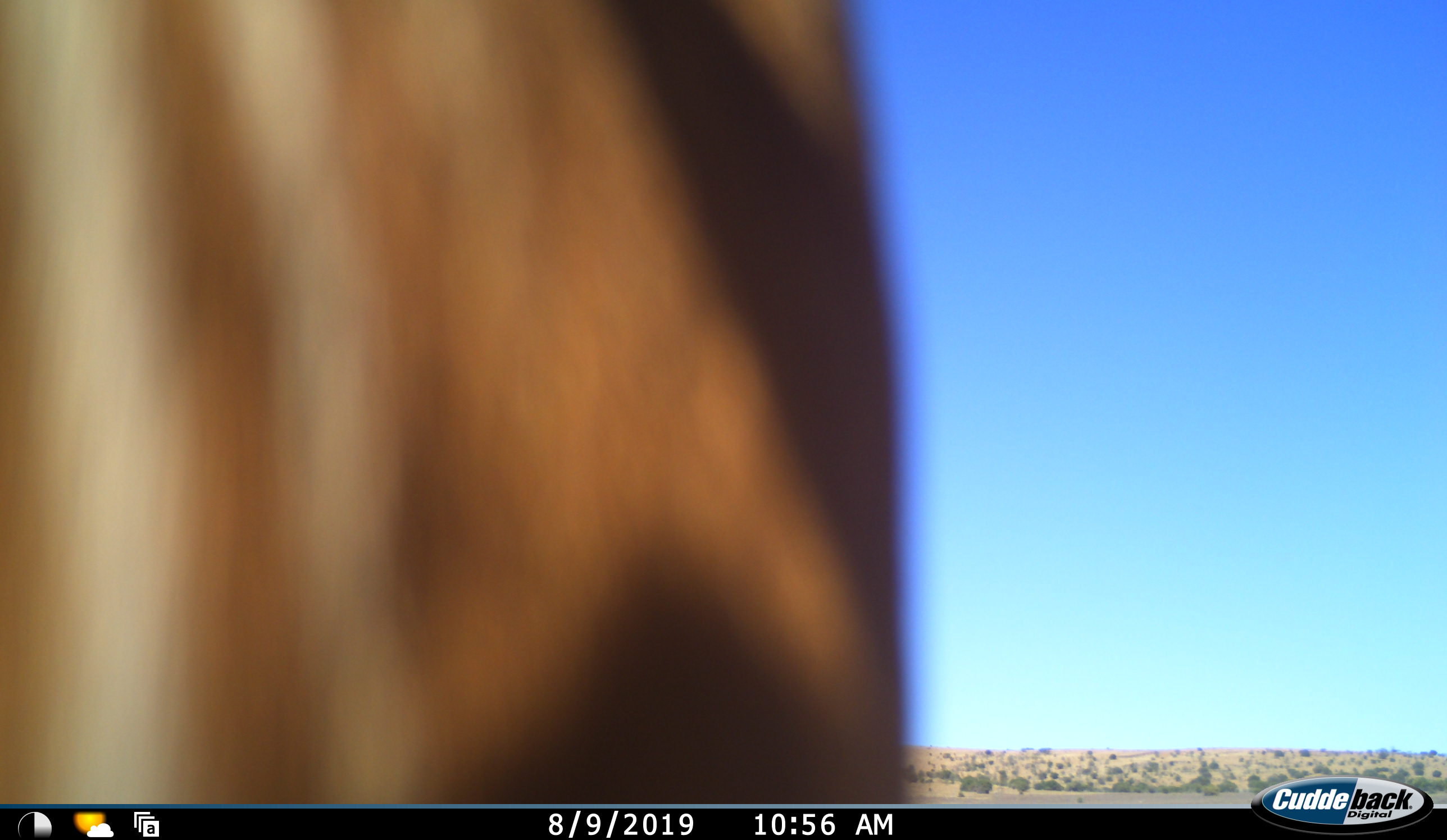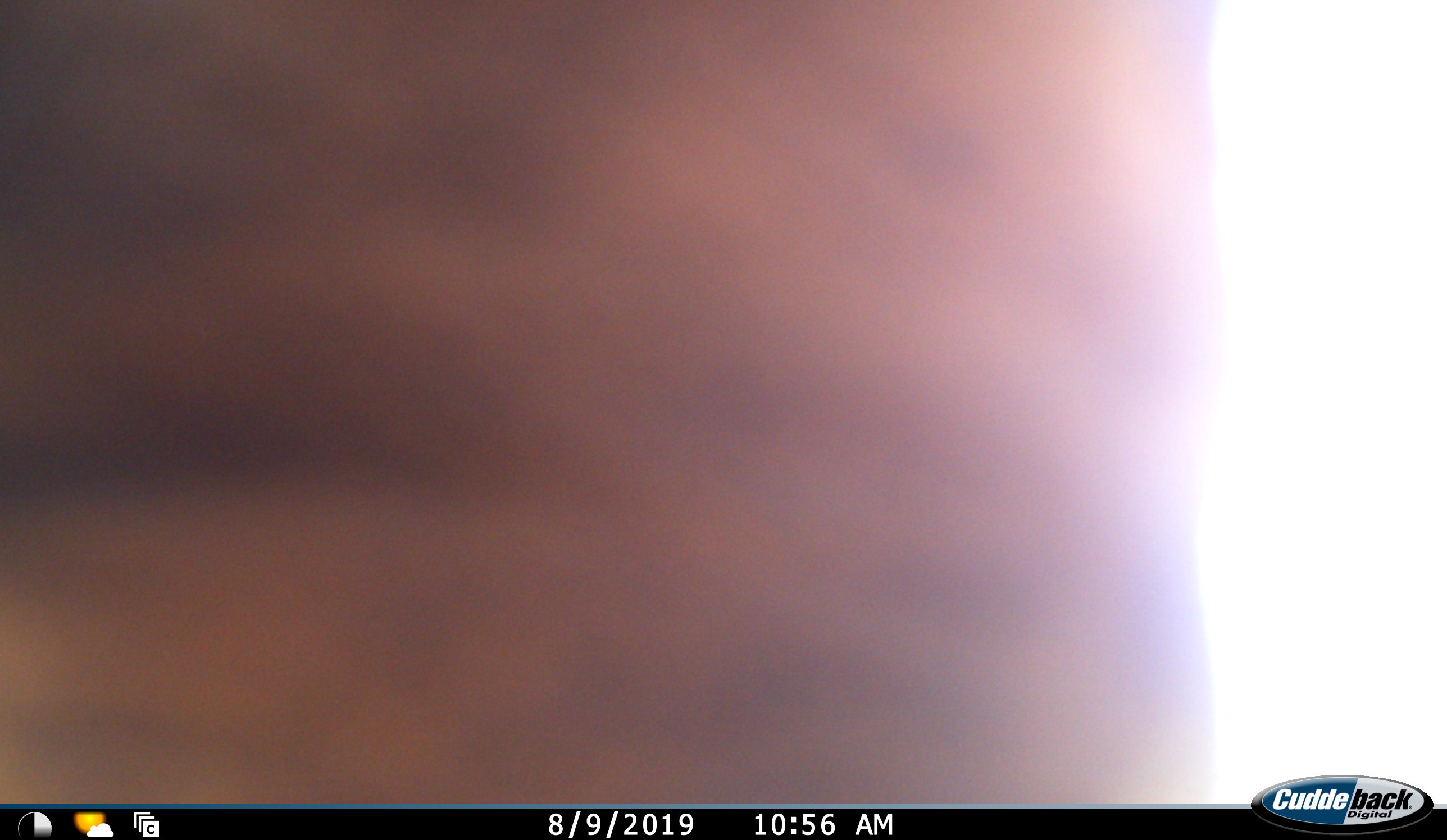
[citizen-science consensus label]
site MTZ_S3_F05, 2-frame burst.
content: unidentified animal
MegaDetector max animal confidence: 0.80